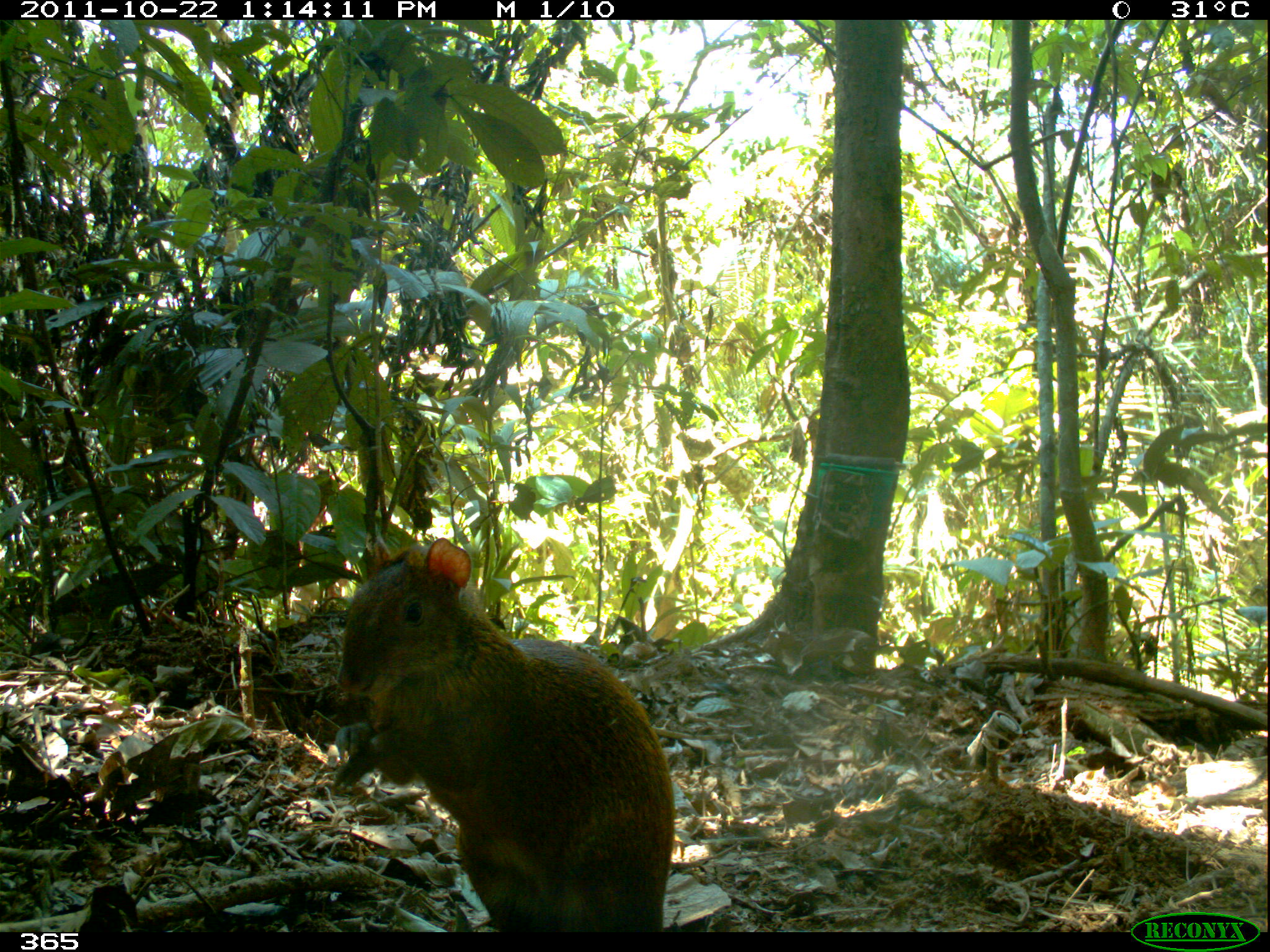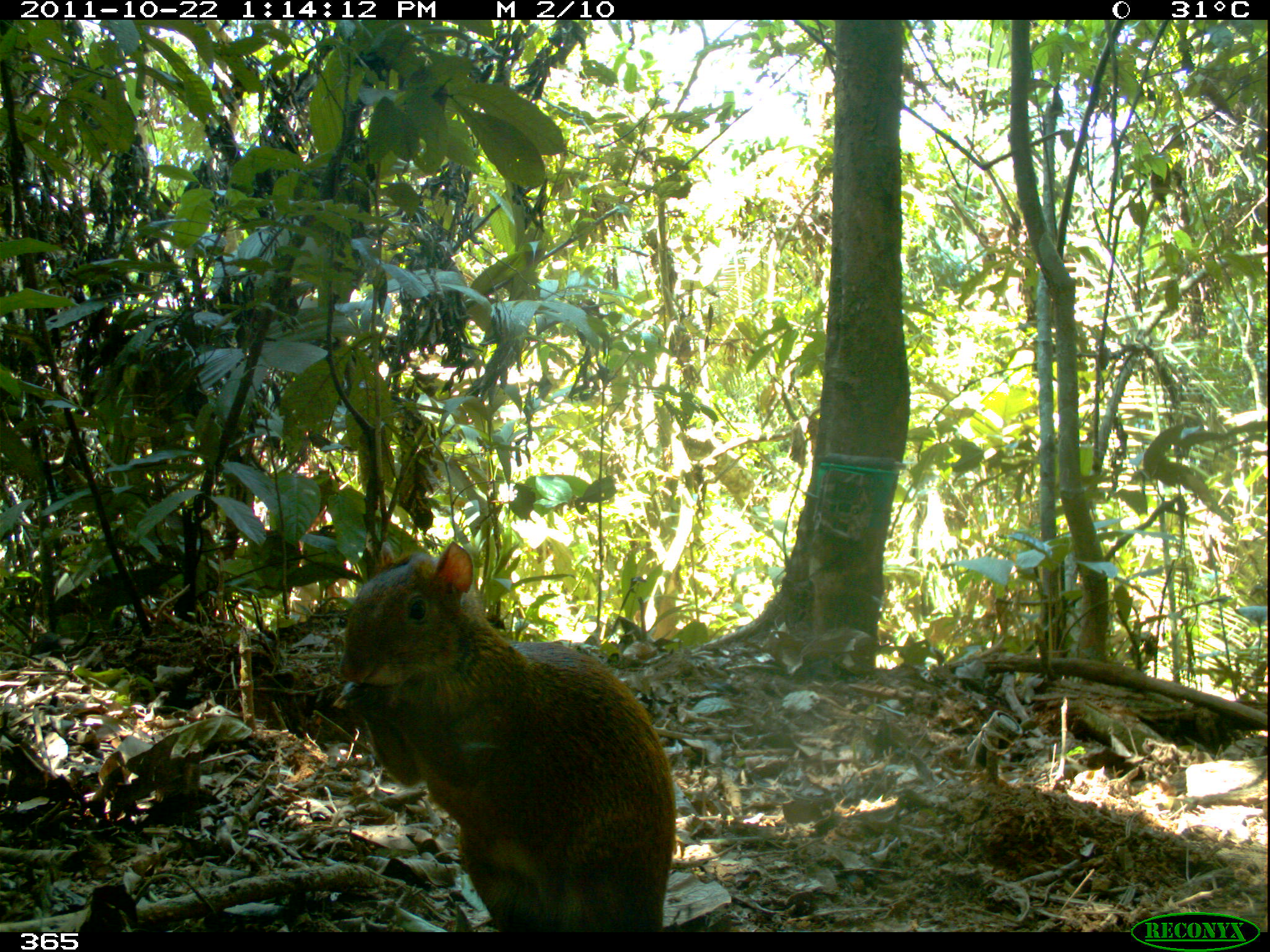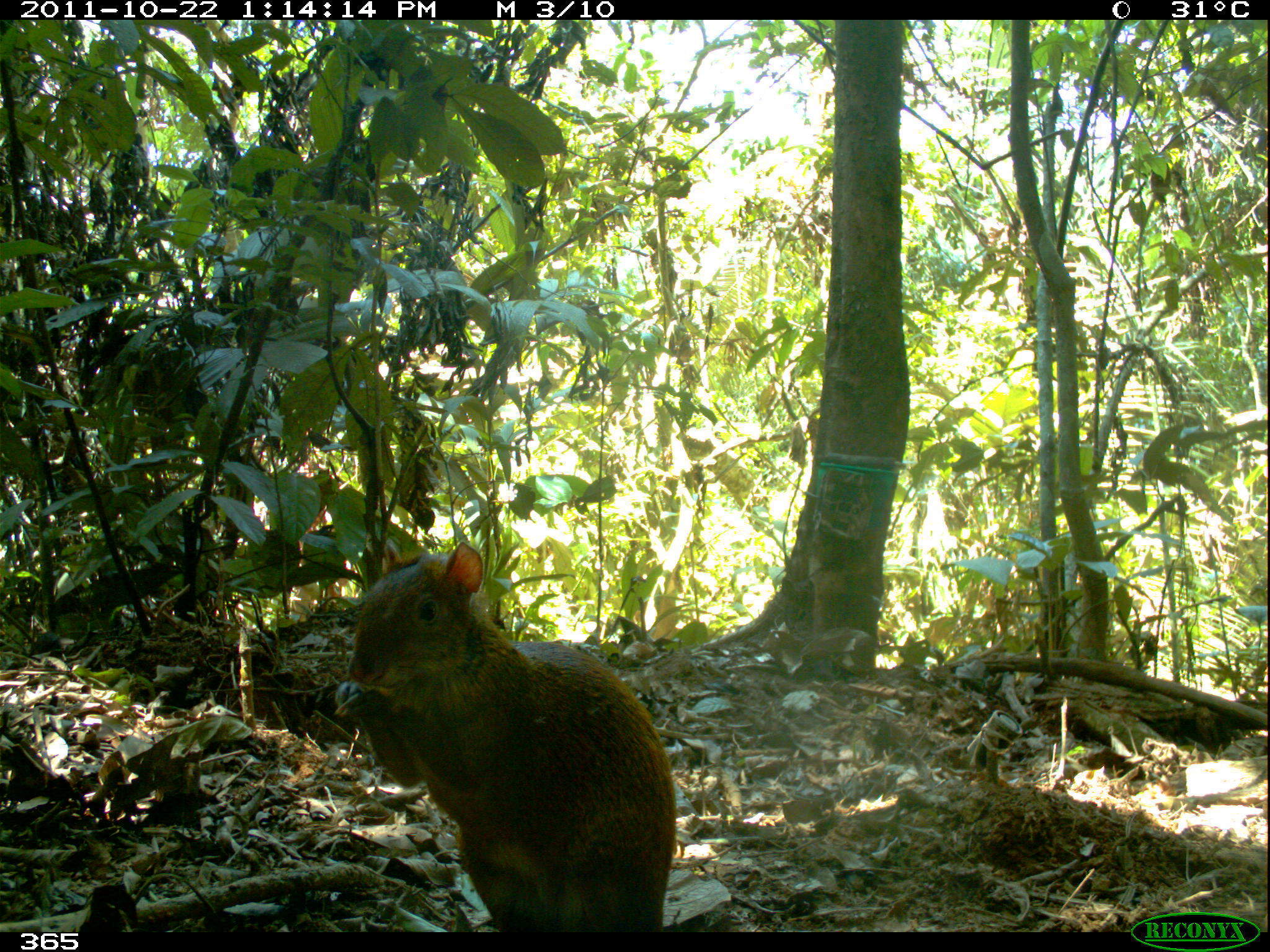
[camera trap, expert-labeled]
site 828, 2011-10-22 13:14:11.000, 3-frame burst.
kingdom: Animalia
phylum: Chordata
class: Mammalia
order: Rodentia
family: Dasyproctidae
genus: Dasyprocta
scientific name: Dasyprocta punctata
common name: central american agouti